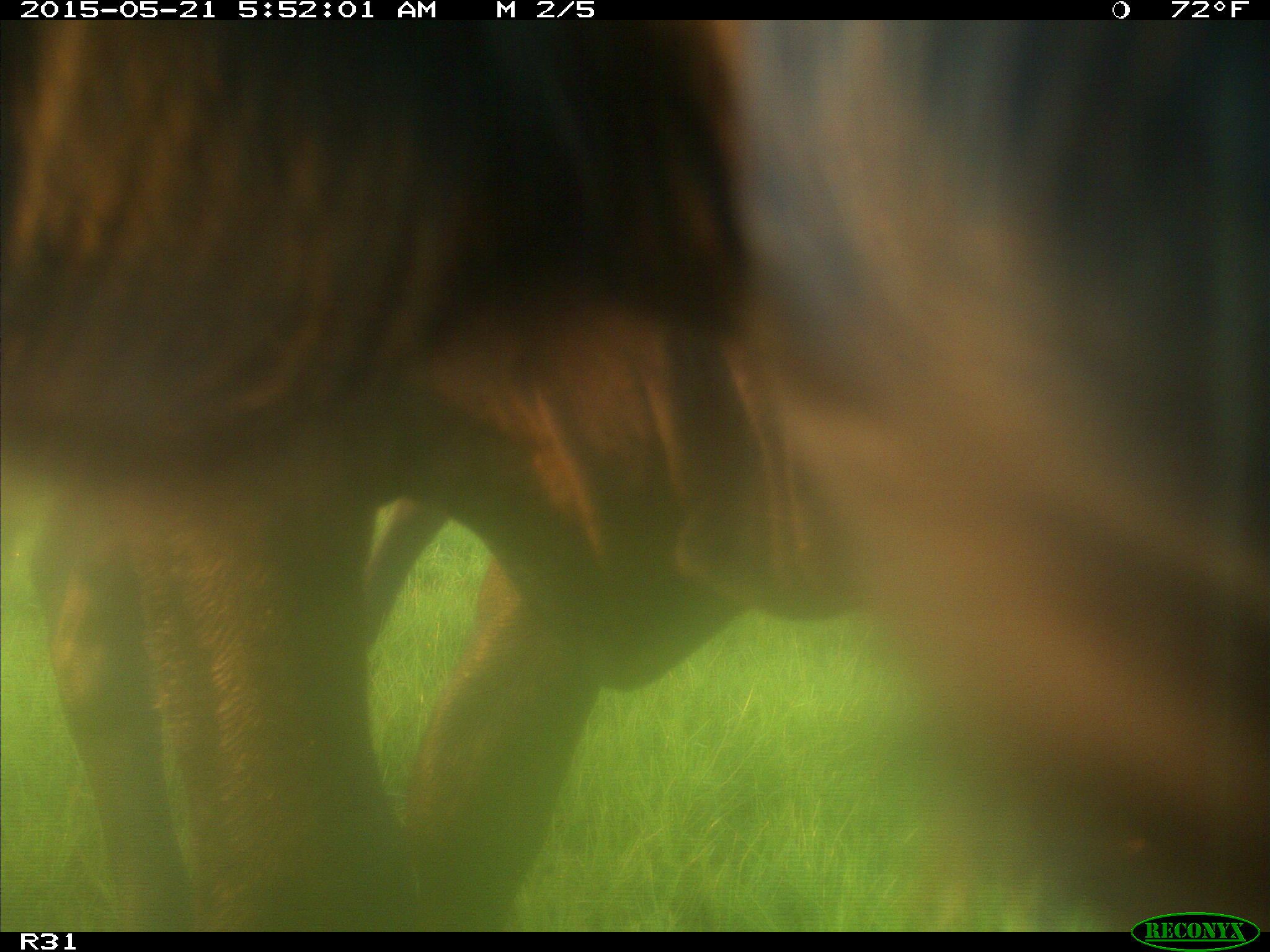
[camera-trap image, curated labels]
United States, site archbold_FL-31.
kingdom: Animalia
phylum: Chordata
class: Mammalia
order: Artiodactyla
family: Bovidae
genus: Bos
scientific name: Bos taurus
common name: domestic cow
Bos taurus (domestic cow).